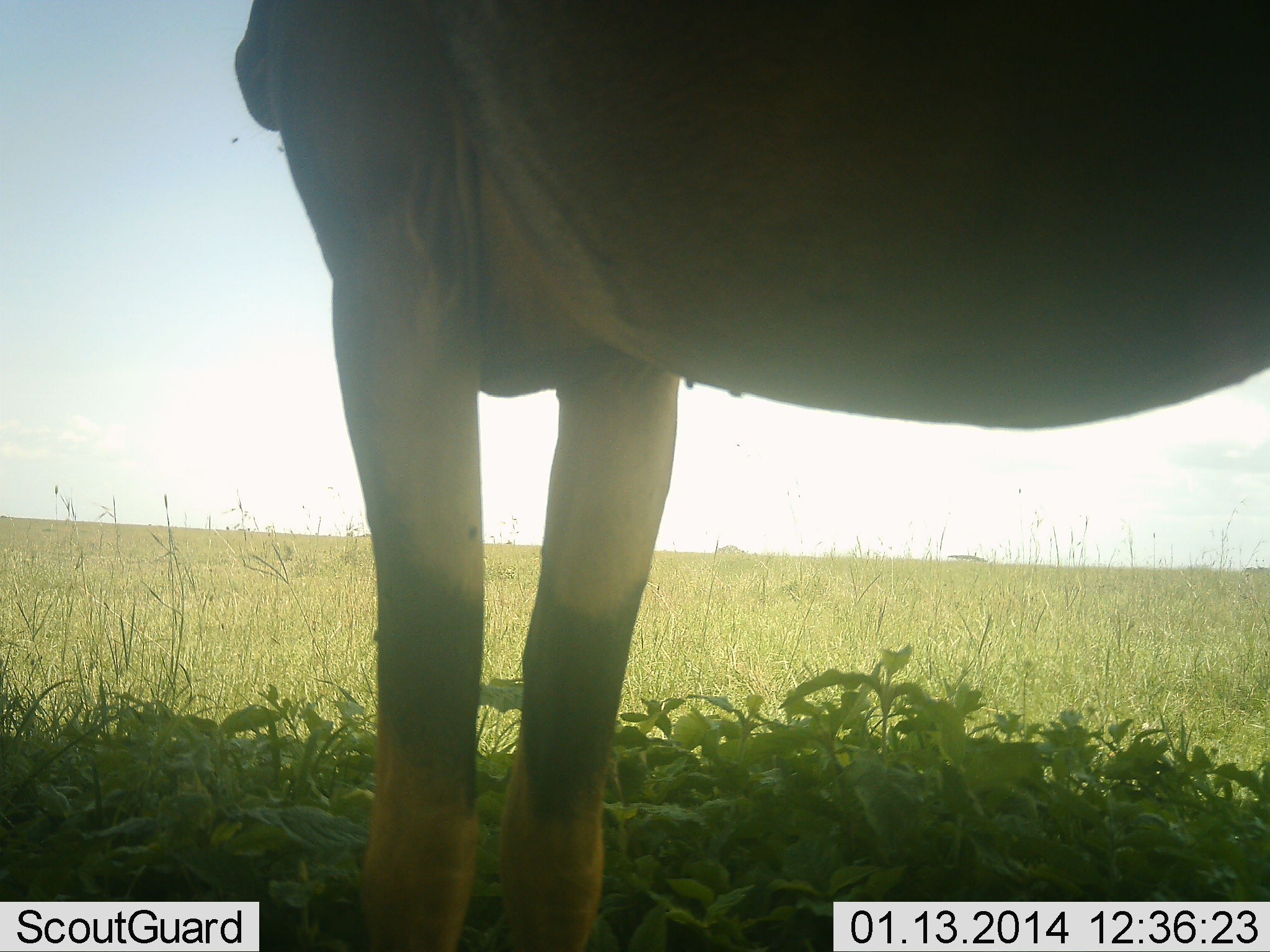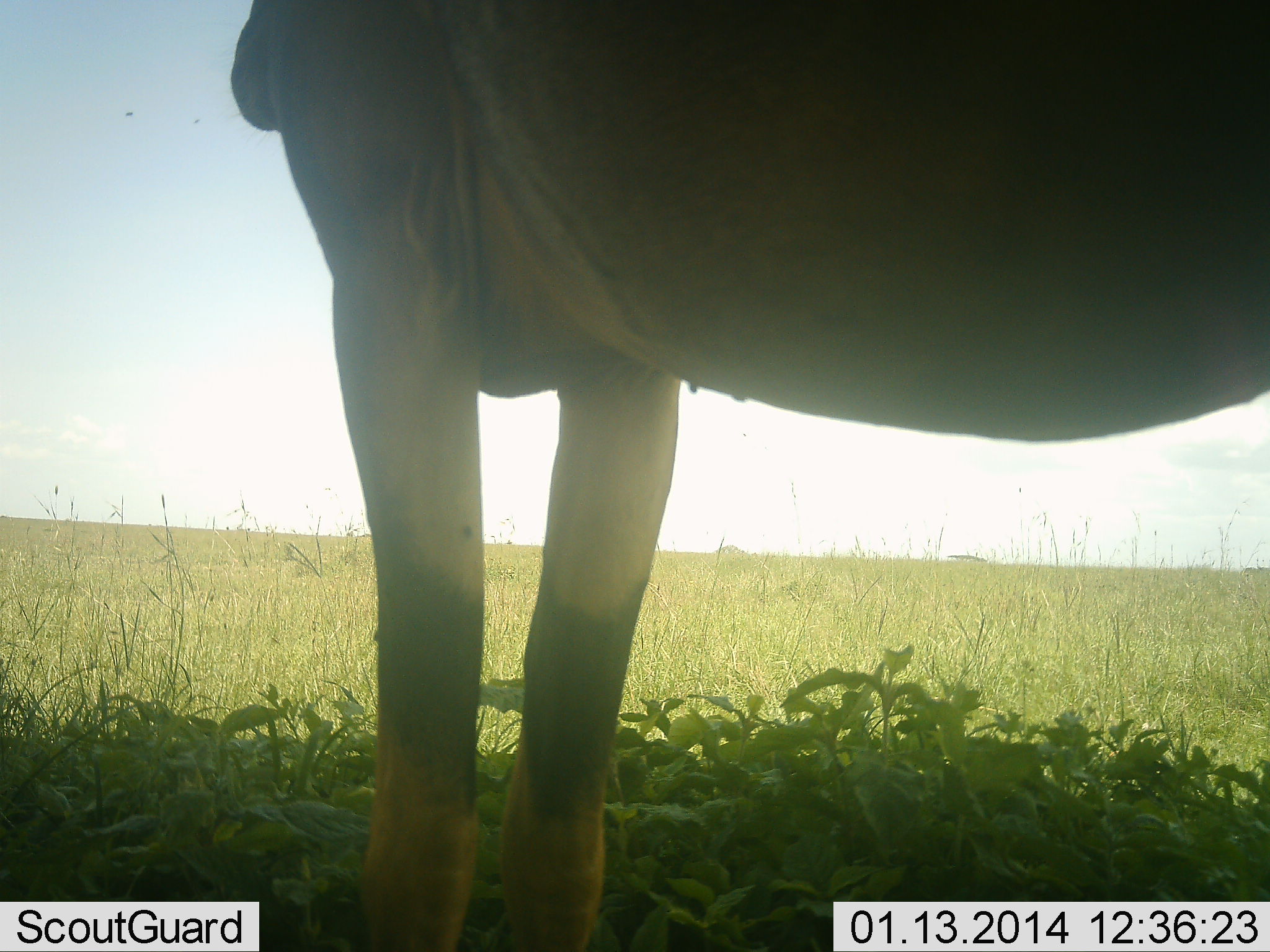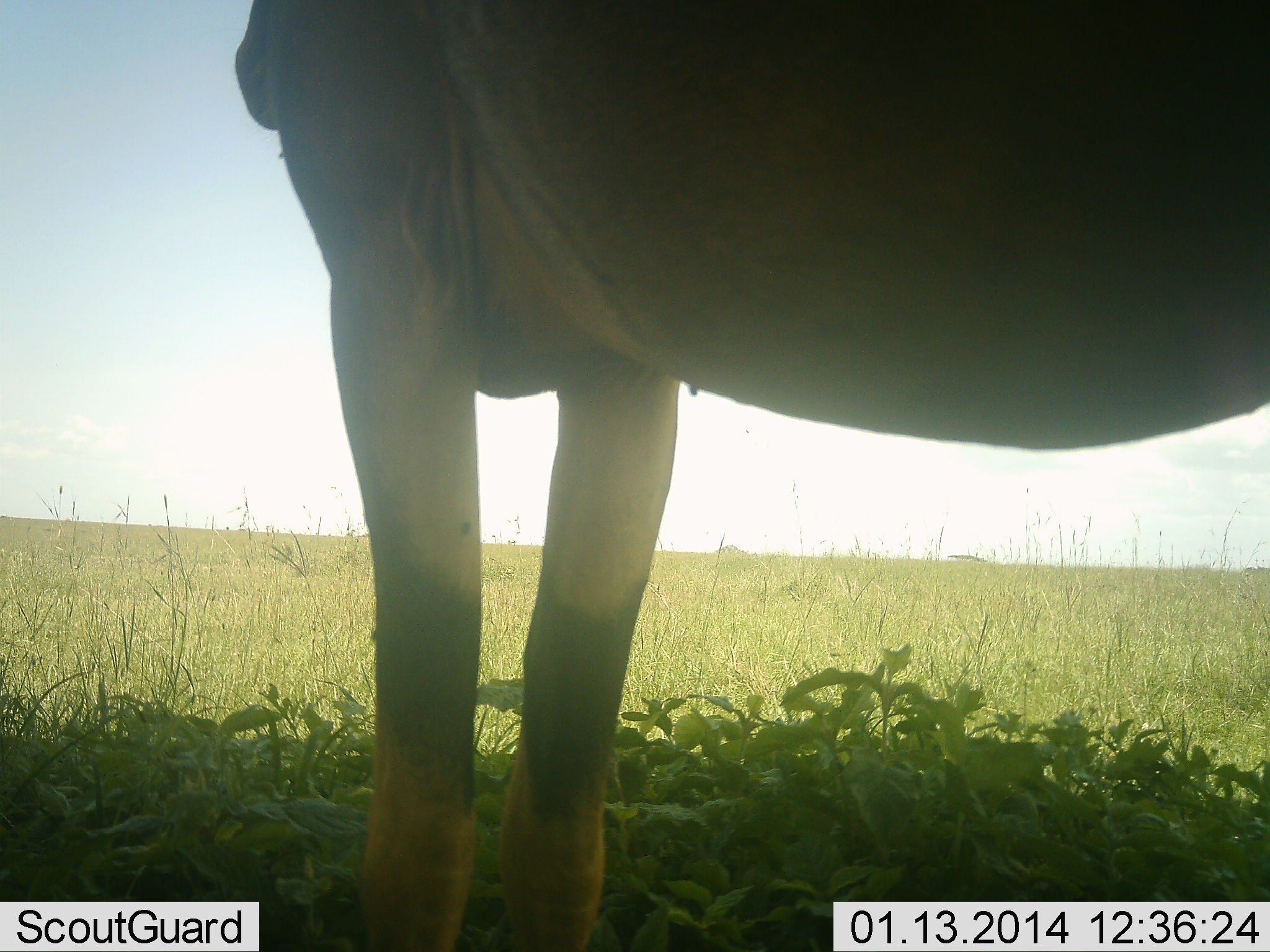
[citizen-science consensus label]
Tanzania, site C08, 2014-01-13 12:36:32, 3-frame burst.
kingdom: Animalia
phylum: Chordata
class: Mammalia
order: Artiodactyla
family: Bovidae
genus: Damaliscus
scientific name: Damaliscus lunatus jimela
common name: topi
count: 1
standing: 100%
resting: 12%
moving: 0%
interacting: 0%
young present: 0%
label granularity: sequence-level